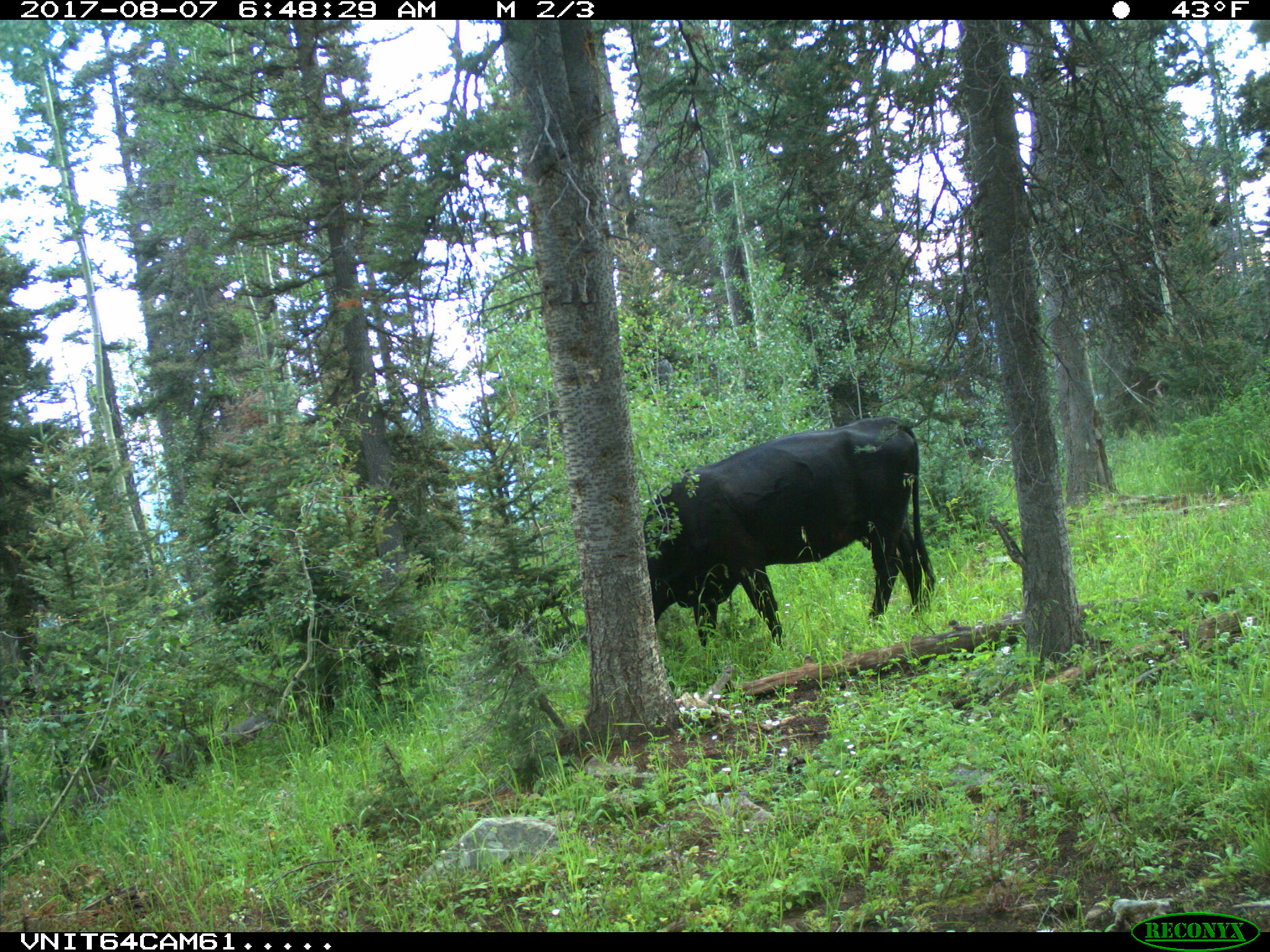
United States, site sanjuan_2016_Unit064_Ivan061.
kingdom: Animalia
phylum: Chordata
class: Mammalia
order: Artiodactyla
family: Bovidae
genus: Bos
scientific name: Bos taurus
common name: domestic cow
Bos taurus (domestic cow).